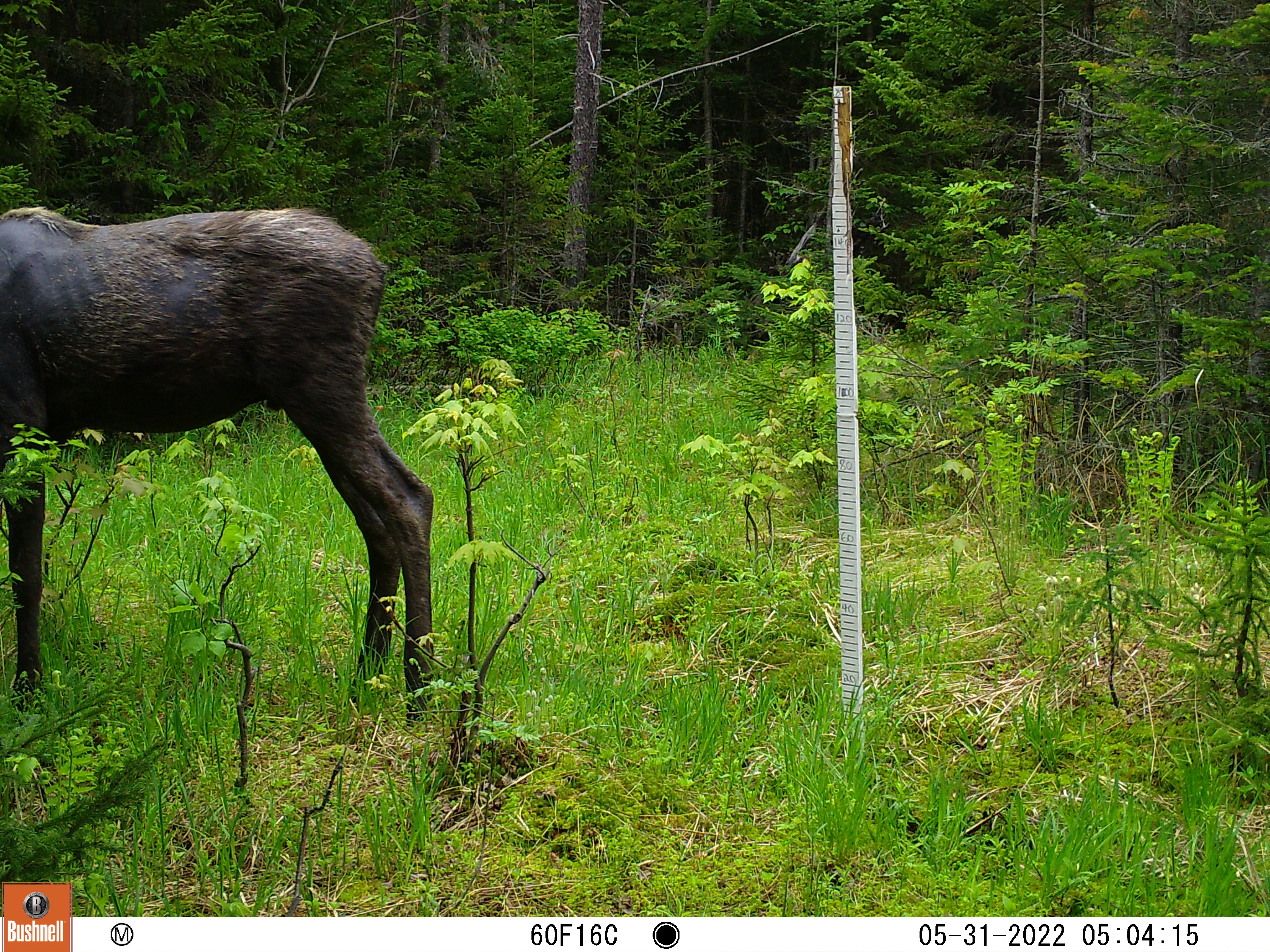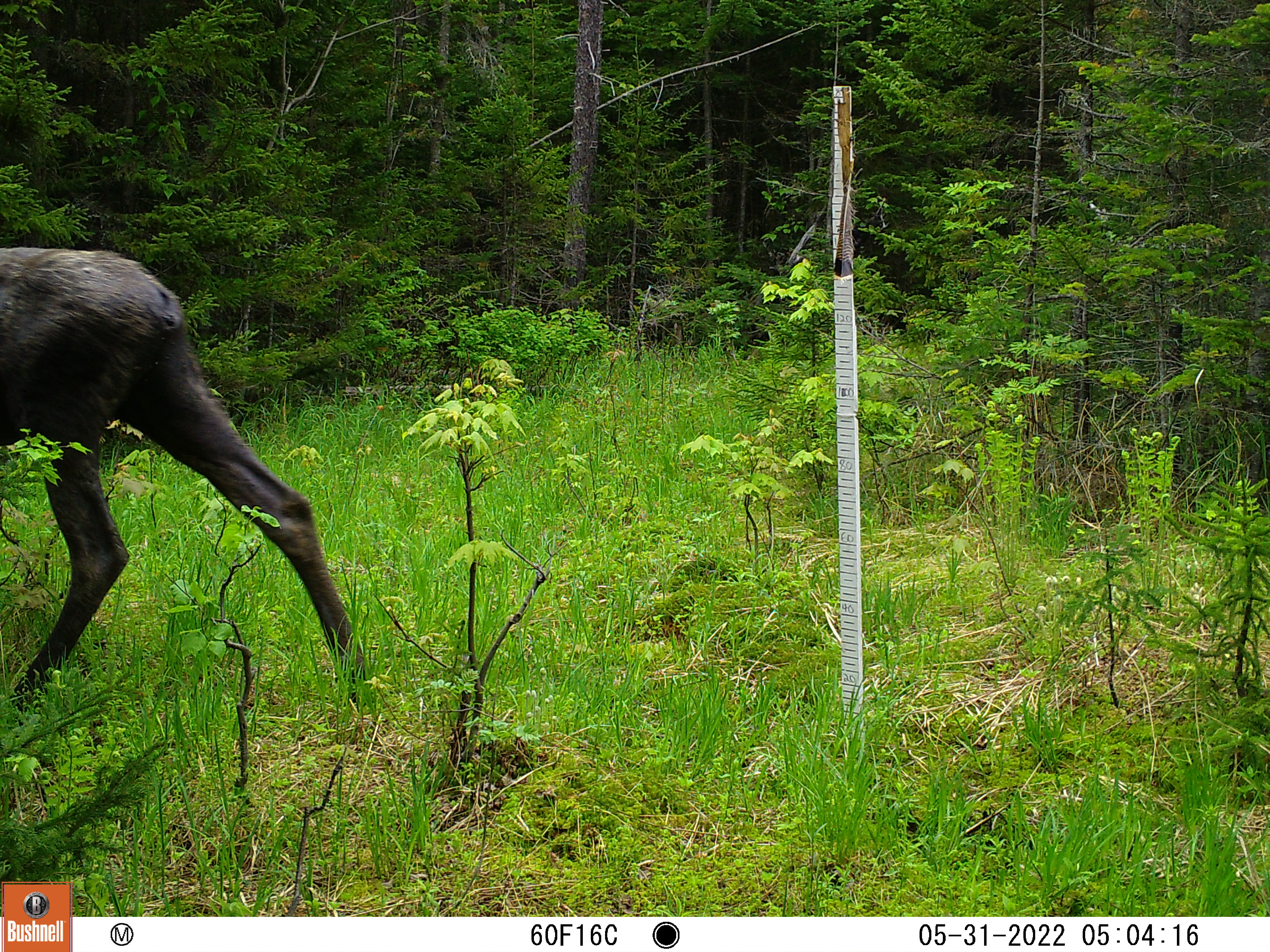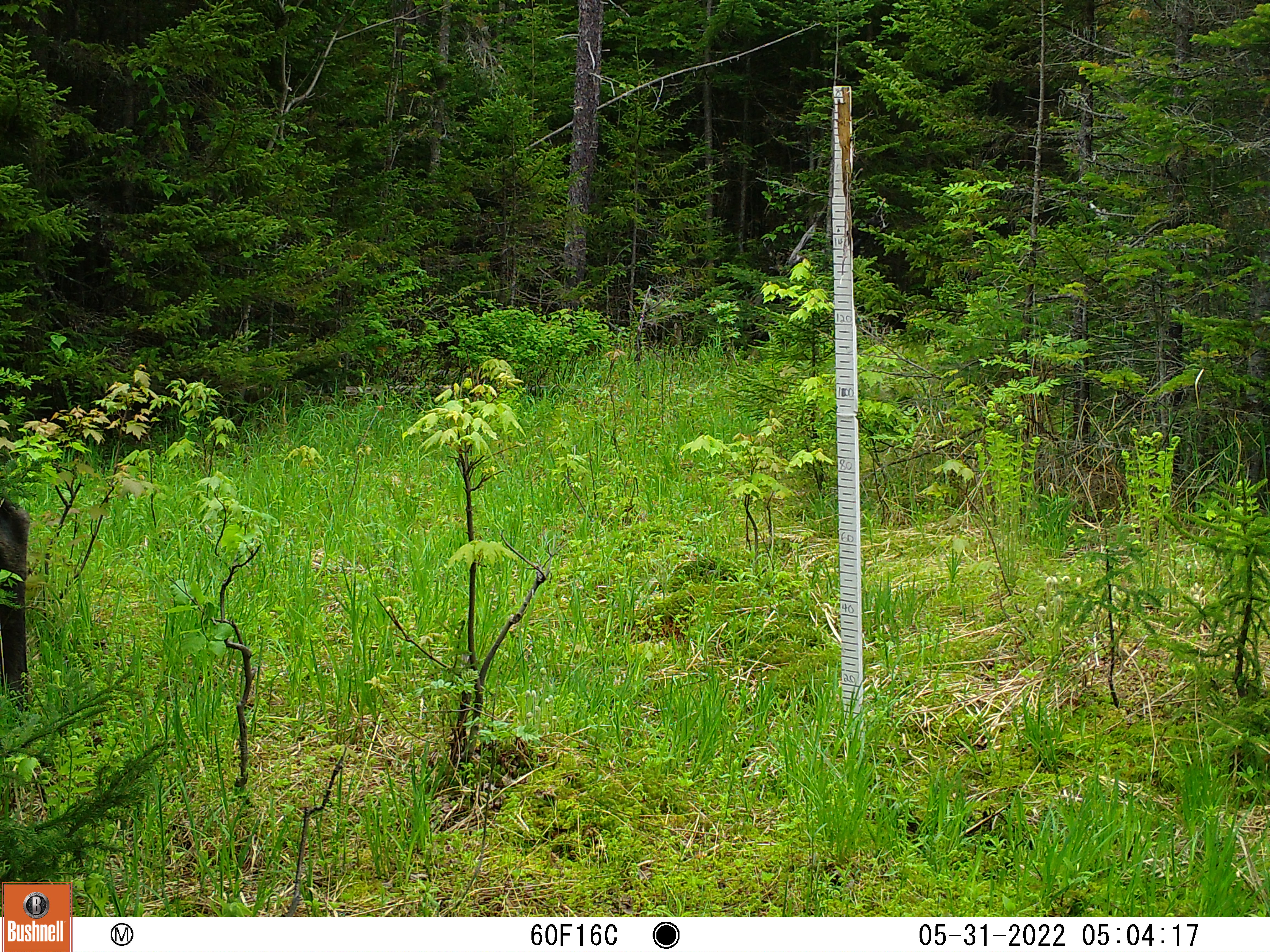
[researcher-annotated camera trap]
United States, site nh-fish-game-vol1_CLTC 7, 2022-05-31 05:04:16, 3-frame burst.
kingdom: Animalia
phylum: Chordata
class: Mammalia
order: Artiodactyla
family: Cervidae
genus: Alces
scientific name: Alces alces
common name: moose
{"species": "moose (Alces alces)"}